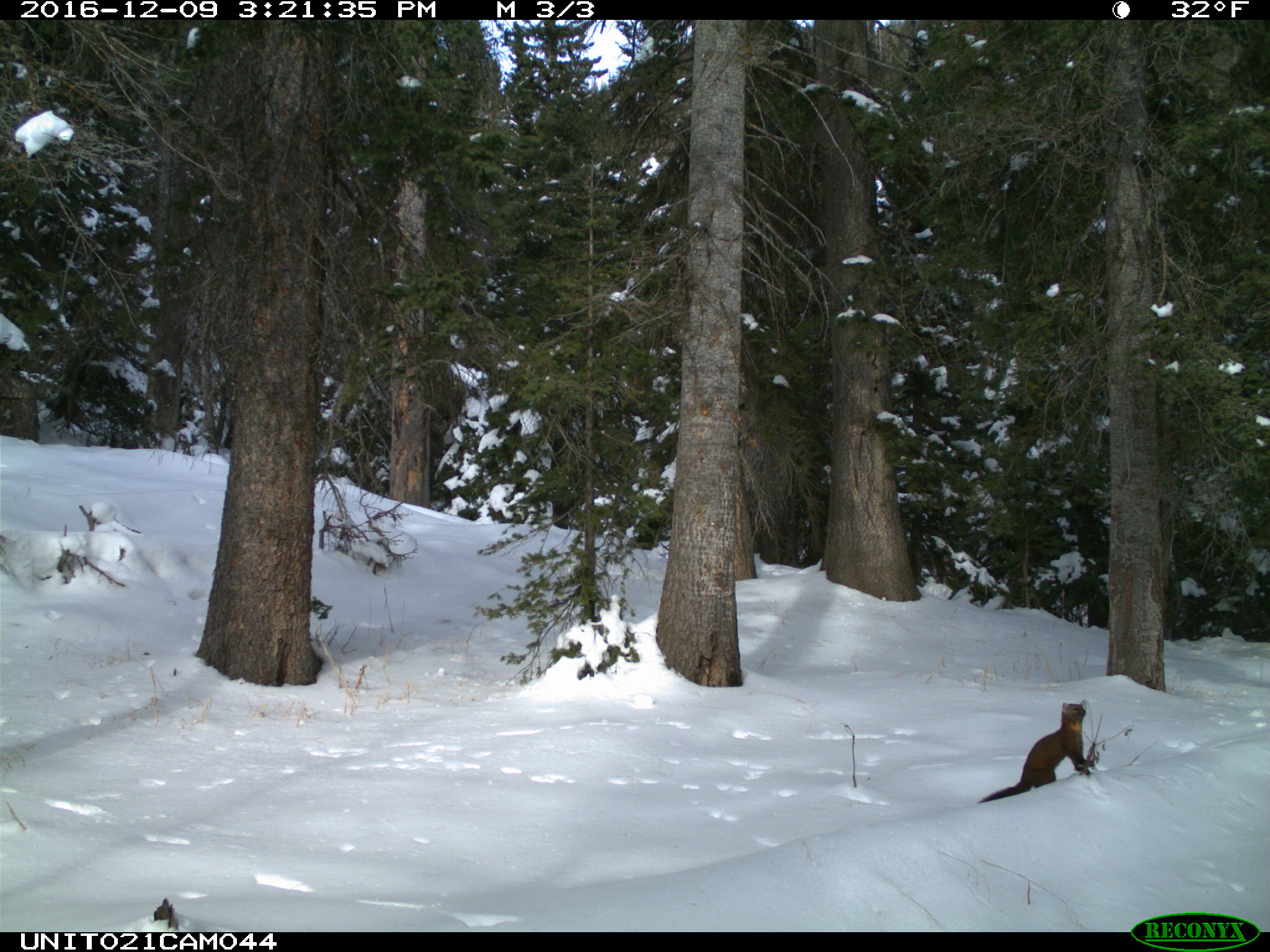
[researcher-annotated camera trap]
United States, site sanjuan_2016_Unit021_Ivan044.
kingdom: Animalia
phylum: Chordata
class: Mammalia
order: Carnivora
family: Mustelidae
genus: Martes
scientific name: Martes americana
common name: american marten